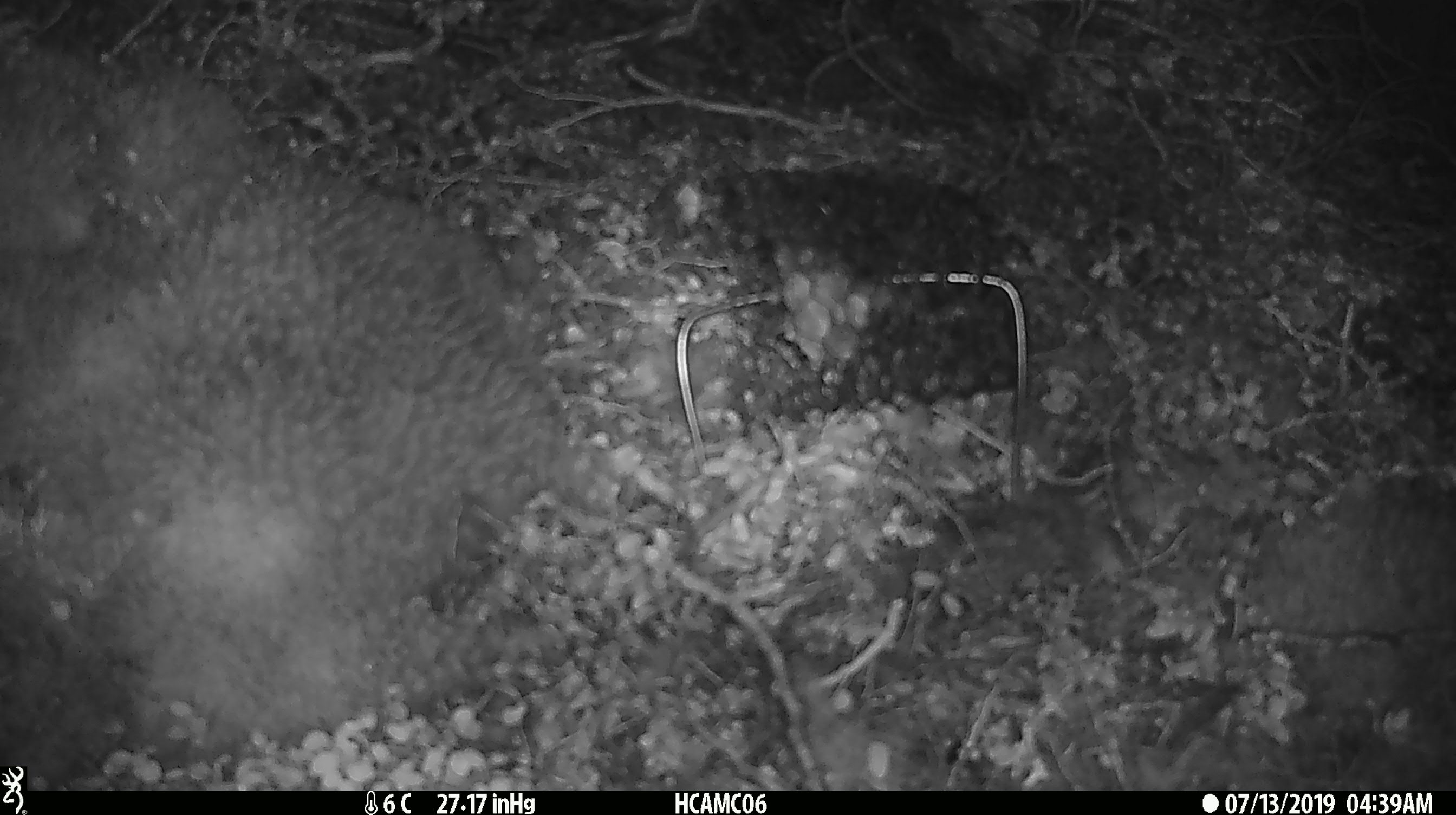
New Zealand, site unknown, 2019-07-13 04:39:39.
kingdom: Animalia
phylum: Chordata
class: Mammalia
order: Rodentia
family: Muridae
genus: Mus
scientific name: Mus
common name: mouse